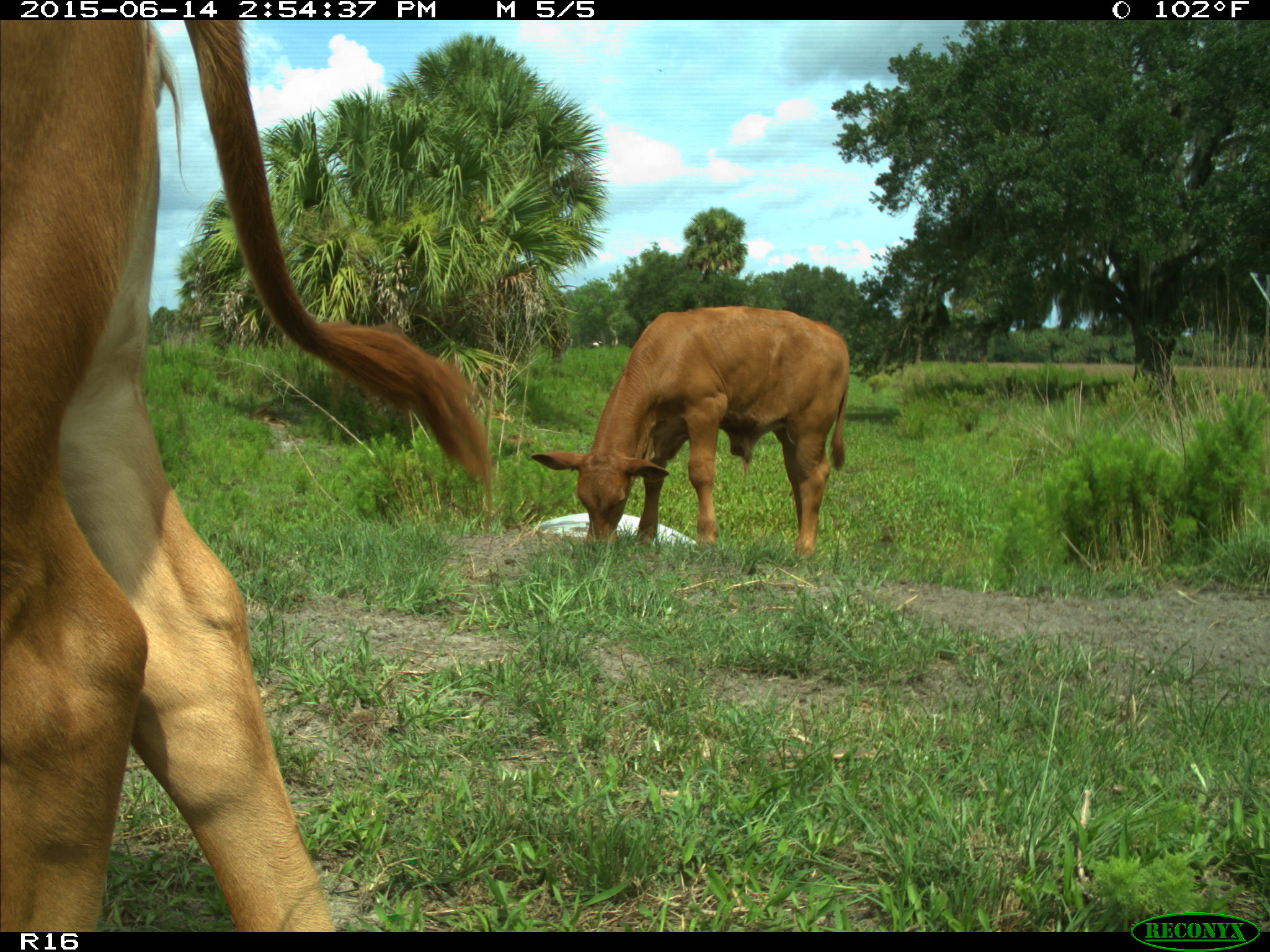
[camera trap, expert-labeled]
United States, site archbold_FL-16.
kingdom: Animalia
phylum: Chordata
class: Mammalia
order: Artiodactyla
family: Bovidae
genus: Bos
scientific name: Bos taurus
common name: domestic cow